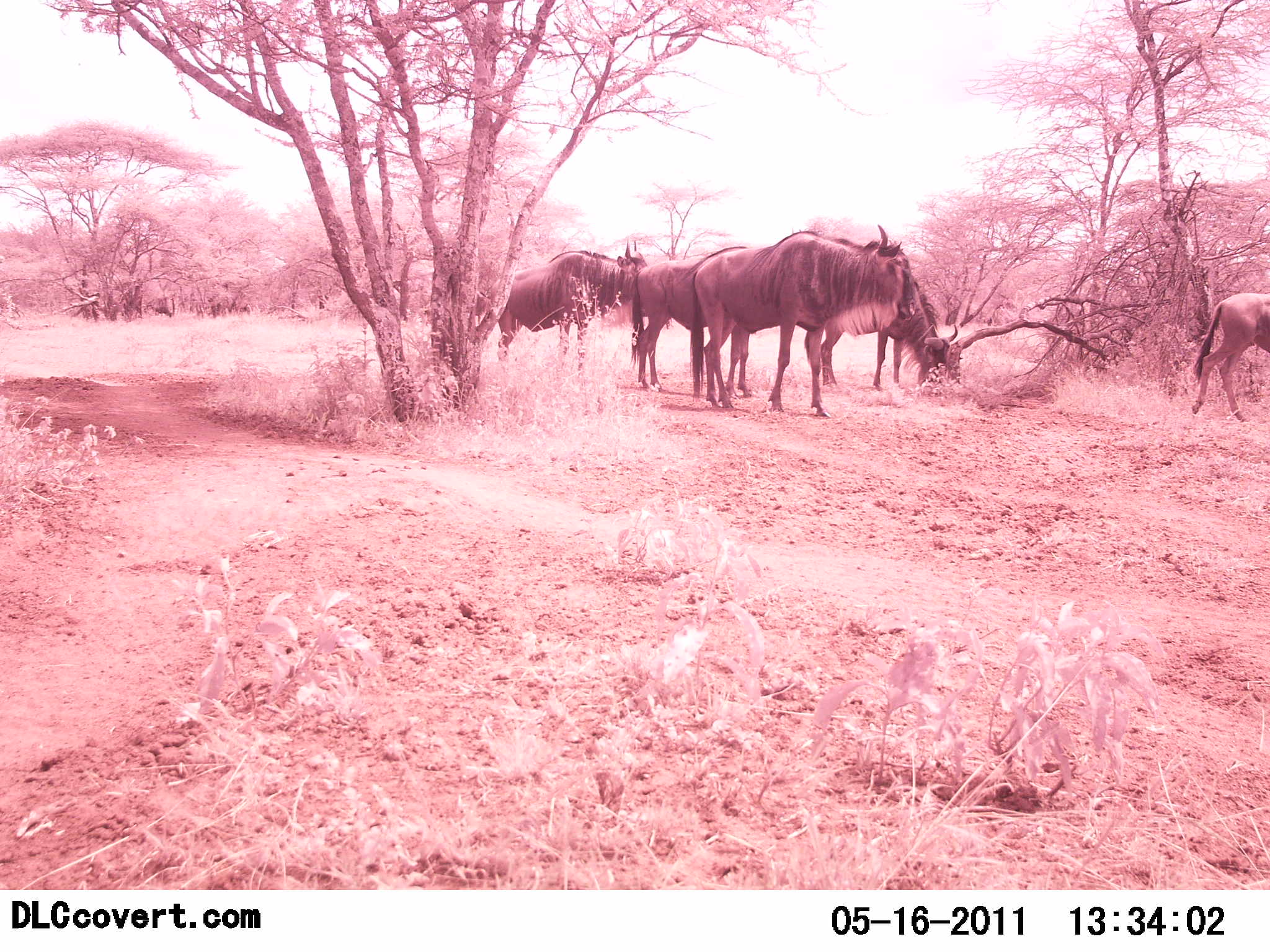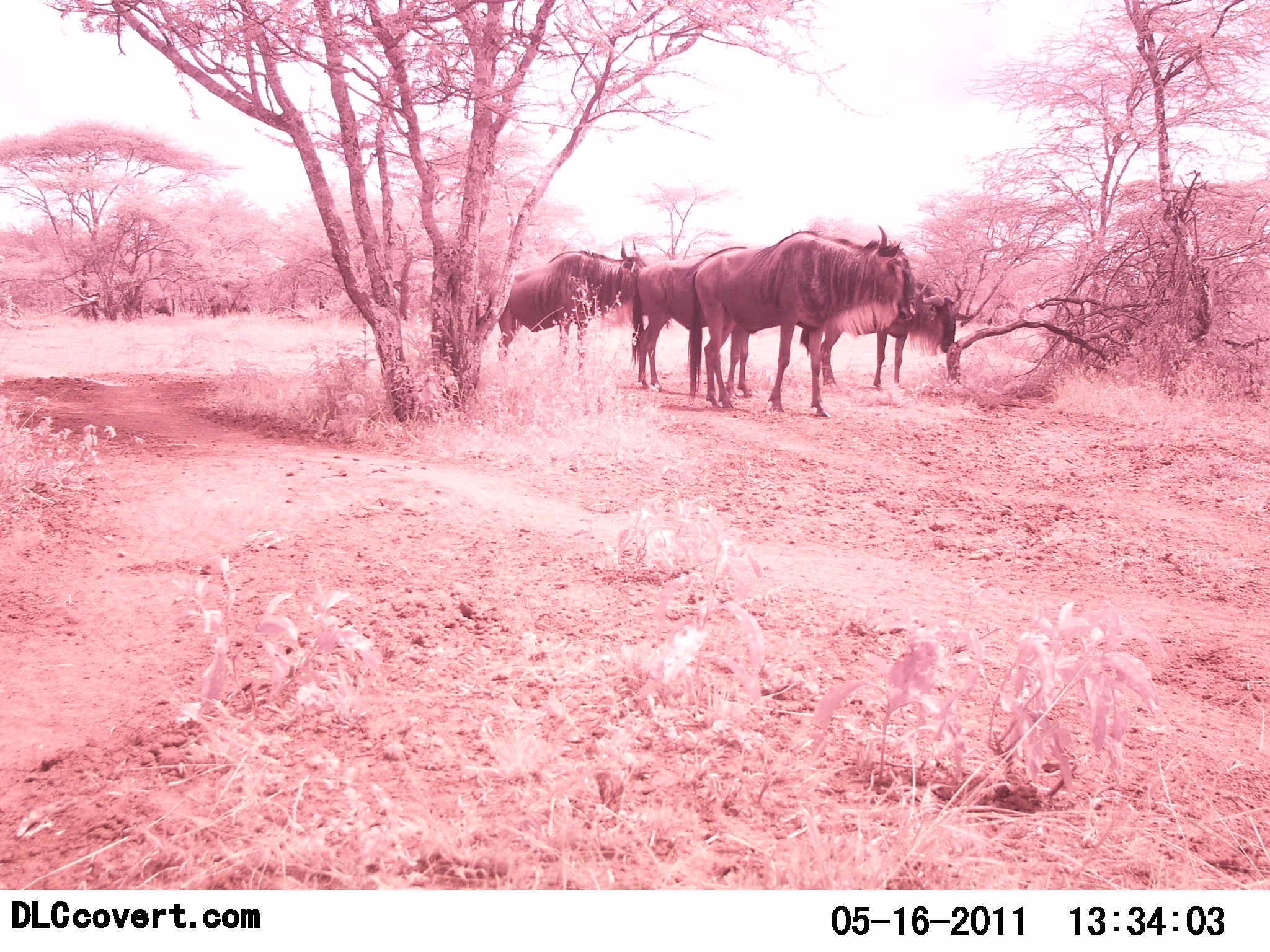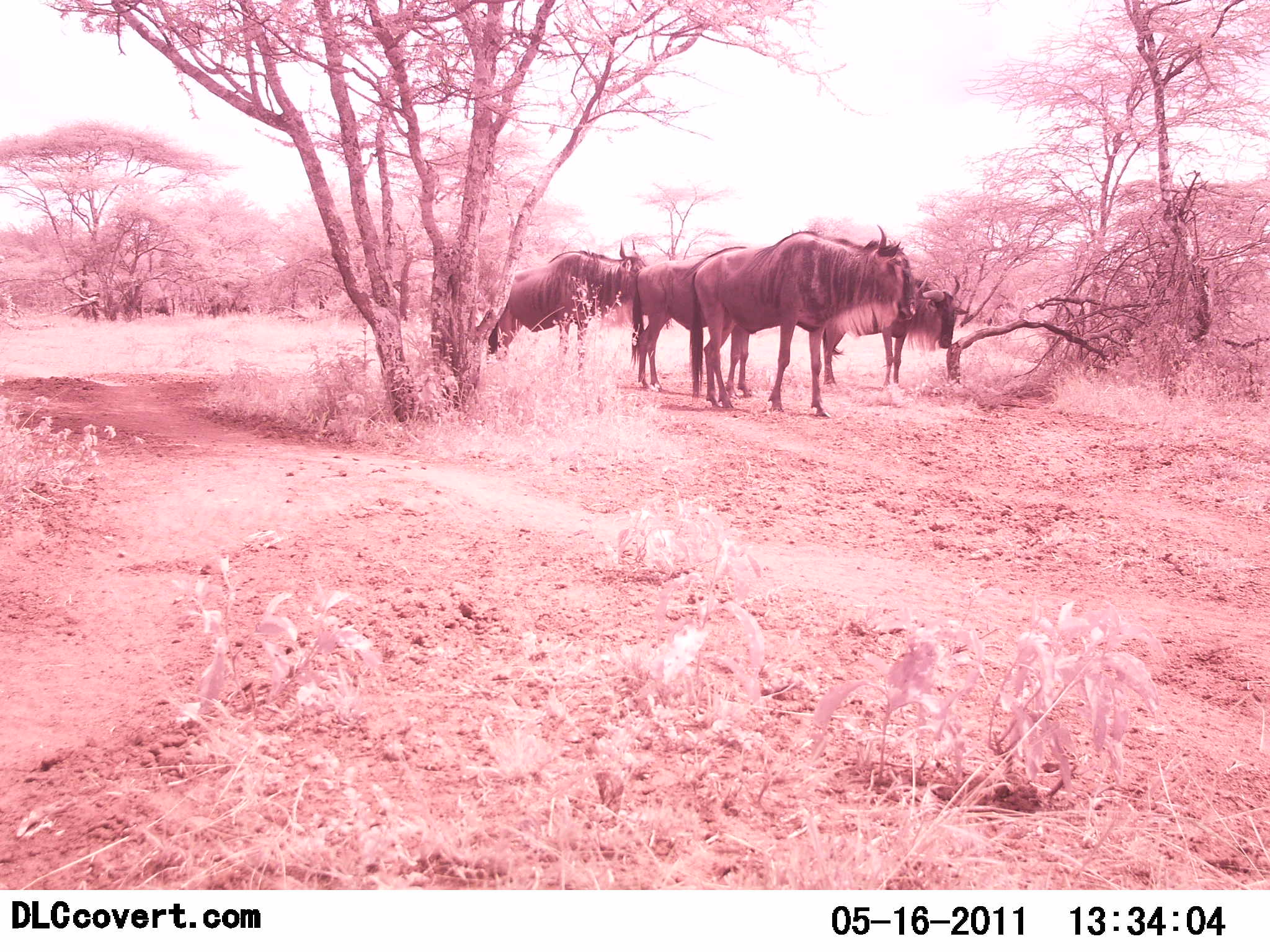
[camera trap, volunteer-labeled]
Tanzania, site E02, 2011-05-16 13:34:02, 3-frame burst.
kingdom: Animalia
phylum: Chordata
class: Mammalia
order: Artiodactyla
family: Bovidae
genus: Connochaetes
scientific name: Connochaetes taurinus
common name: blue wildebeest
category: wildebeest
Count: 5.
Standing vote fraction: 77%.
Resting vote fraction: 8%.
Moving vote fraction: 31%.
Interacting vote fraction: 0%.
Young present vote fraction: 8%.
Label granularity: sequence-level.